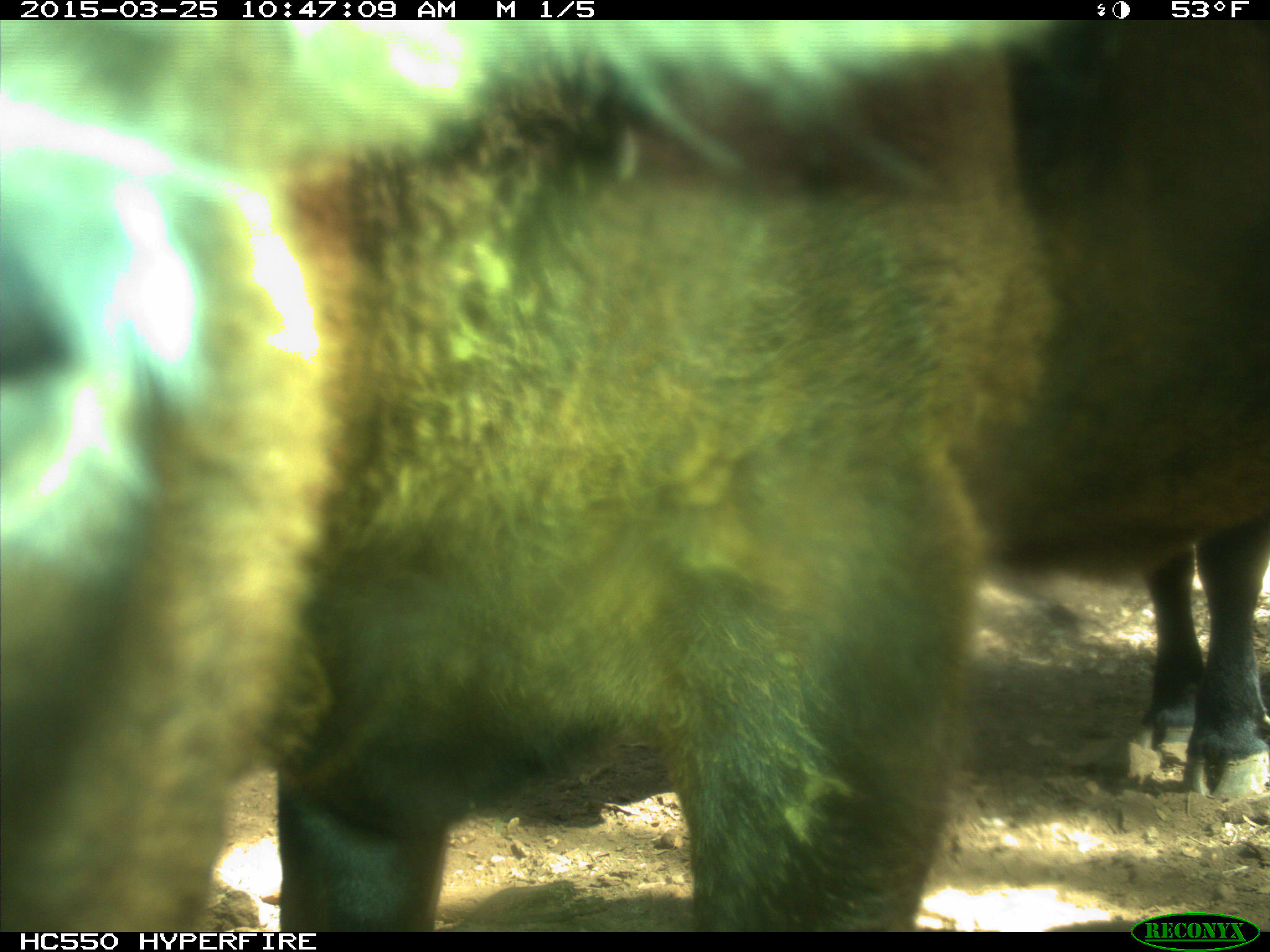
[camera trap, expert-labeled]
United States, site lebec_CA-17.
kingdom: Animalia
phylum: Chordata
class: Mammalia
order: Artiodactyla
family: Bovidae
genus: Bos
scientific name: Bos taurus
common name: domestic cow